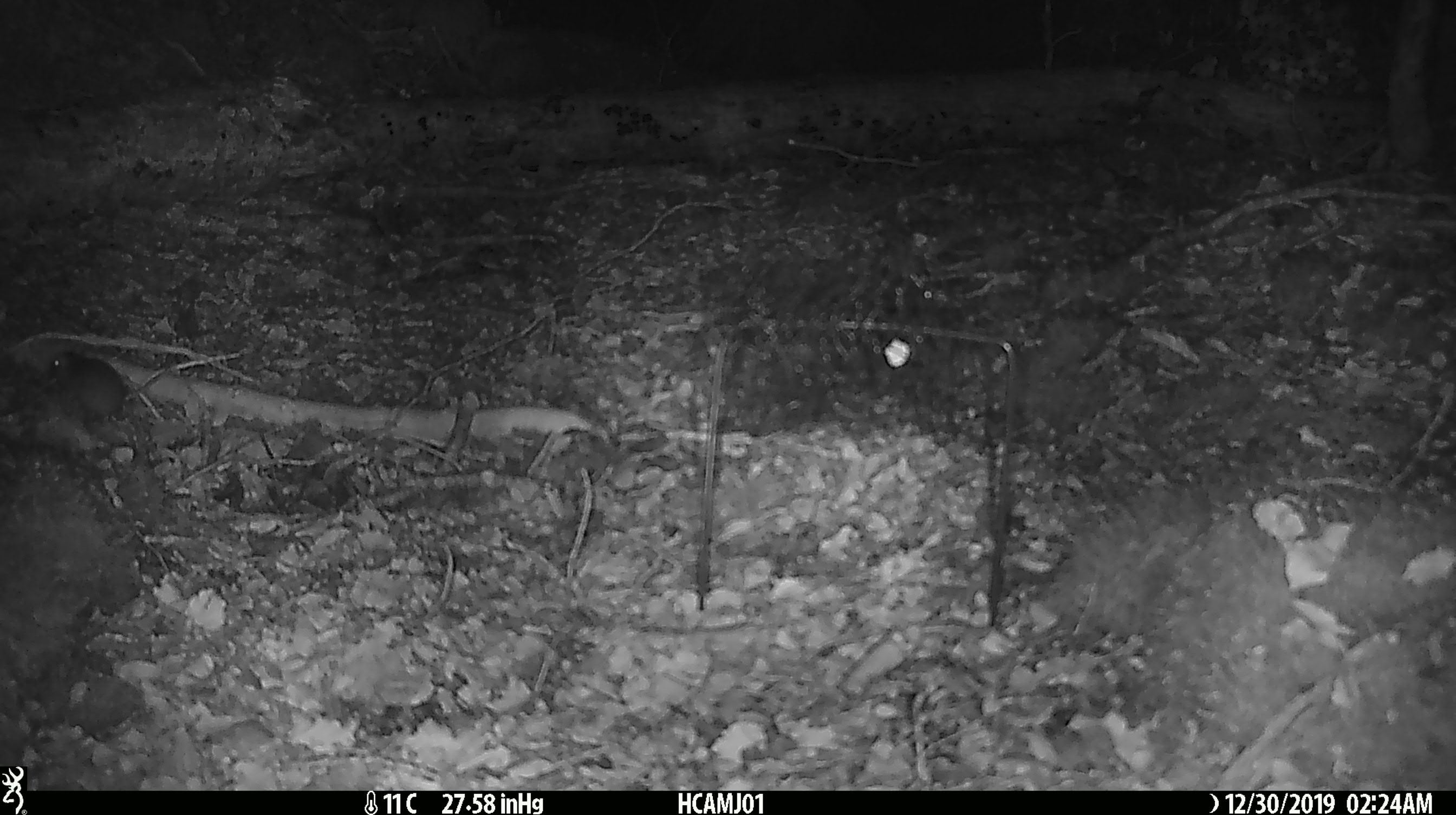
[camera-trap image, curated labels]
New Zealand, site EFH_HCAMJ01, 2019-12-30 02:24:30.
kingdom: Animalia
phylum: Chordata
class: Mammalia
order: Rodentia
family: Muridae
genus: Mus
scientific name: Mus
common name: mouse